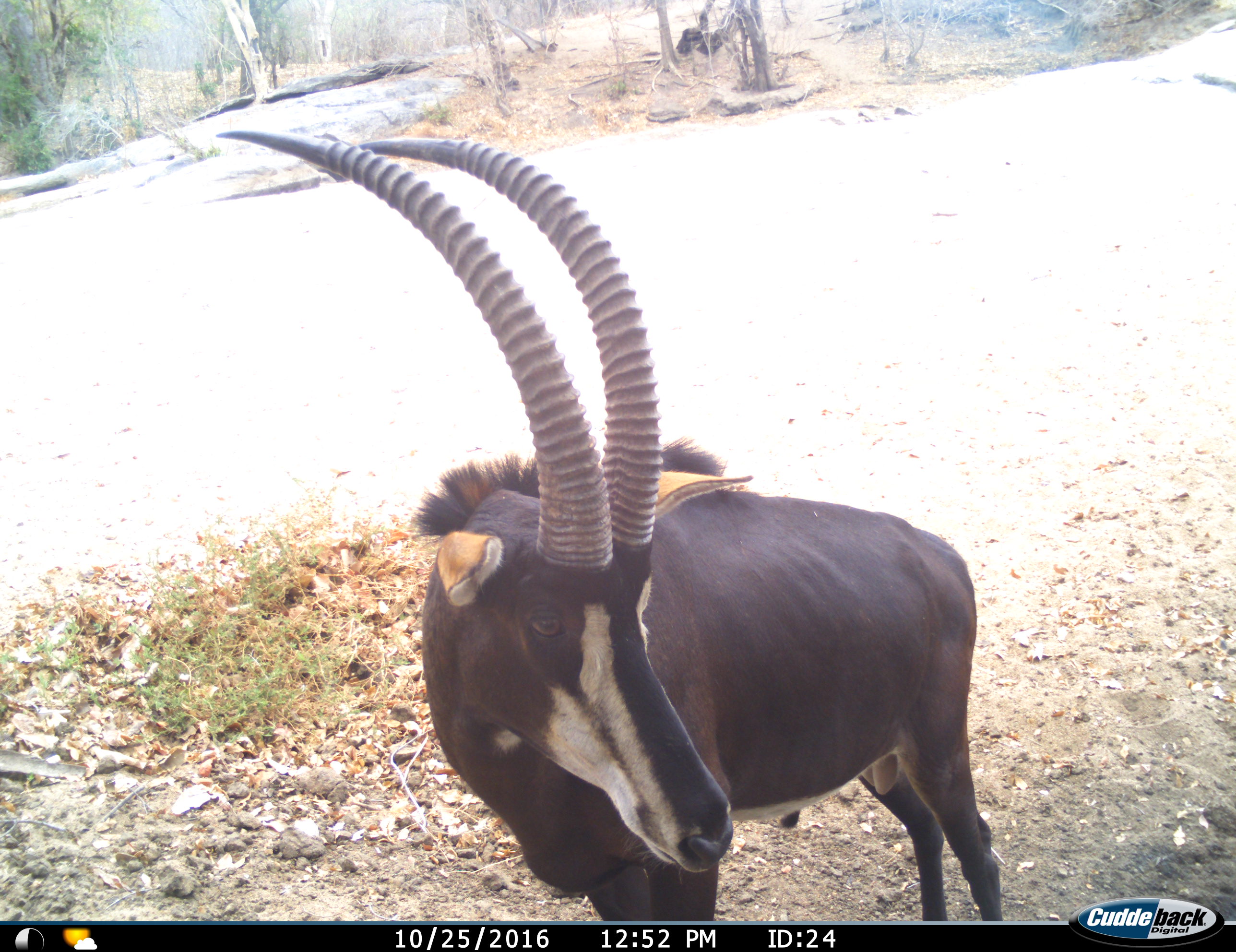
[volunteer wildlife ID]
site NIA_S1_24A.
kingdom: Animalia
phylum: Chordata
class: Mammalia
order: Artiodactyla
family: Bovidae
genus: Hippotragus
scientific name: Hippotragus niger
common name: sable antelope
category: sable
Sable (sable antelope) (Hippotragus niger), count 1. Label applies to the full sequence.